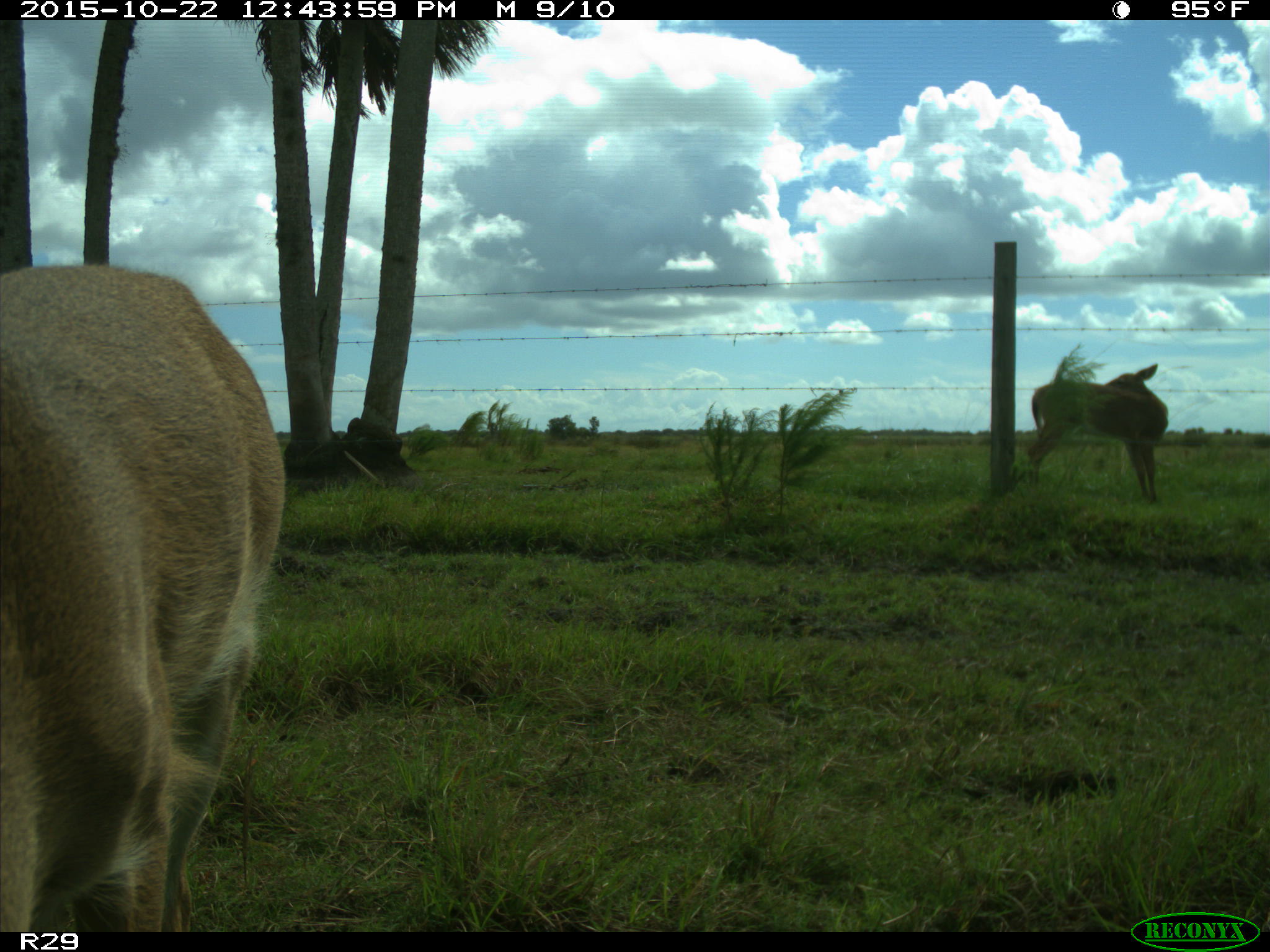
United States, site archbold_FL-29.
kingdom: Animalia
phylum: Chordata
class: Mammalia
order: Artiodactyla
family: Cervidae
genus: Odocoileus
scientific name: Odocoileus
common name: deer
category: unidentified deer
Unidentified deer (deer) (Odocoileus).